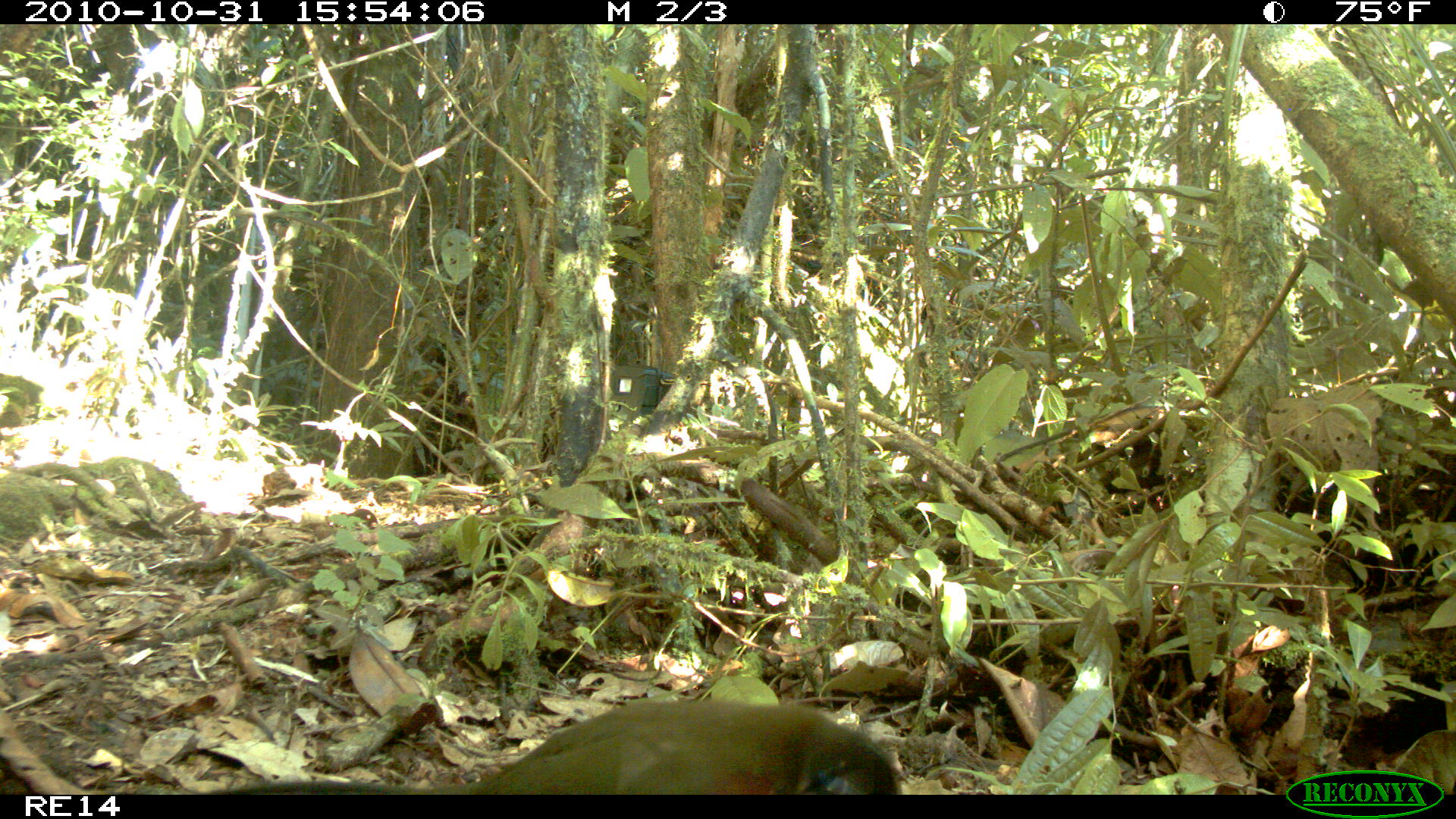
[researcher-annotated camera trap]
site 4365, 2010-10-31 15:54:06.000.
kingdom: Animalia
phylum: Chordata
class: Aves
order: Cuculiformes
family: Cuculidae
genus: Coua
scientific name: Coua serriana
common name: red-breasted coua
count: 1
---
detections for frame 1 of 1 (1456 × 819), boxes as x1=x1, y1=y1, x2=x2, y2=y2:
coua serriana: x1=212, y1=696, x2=902, y2=793